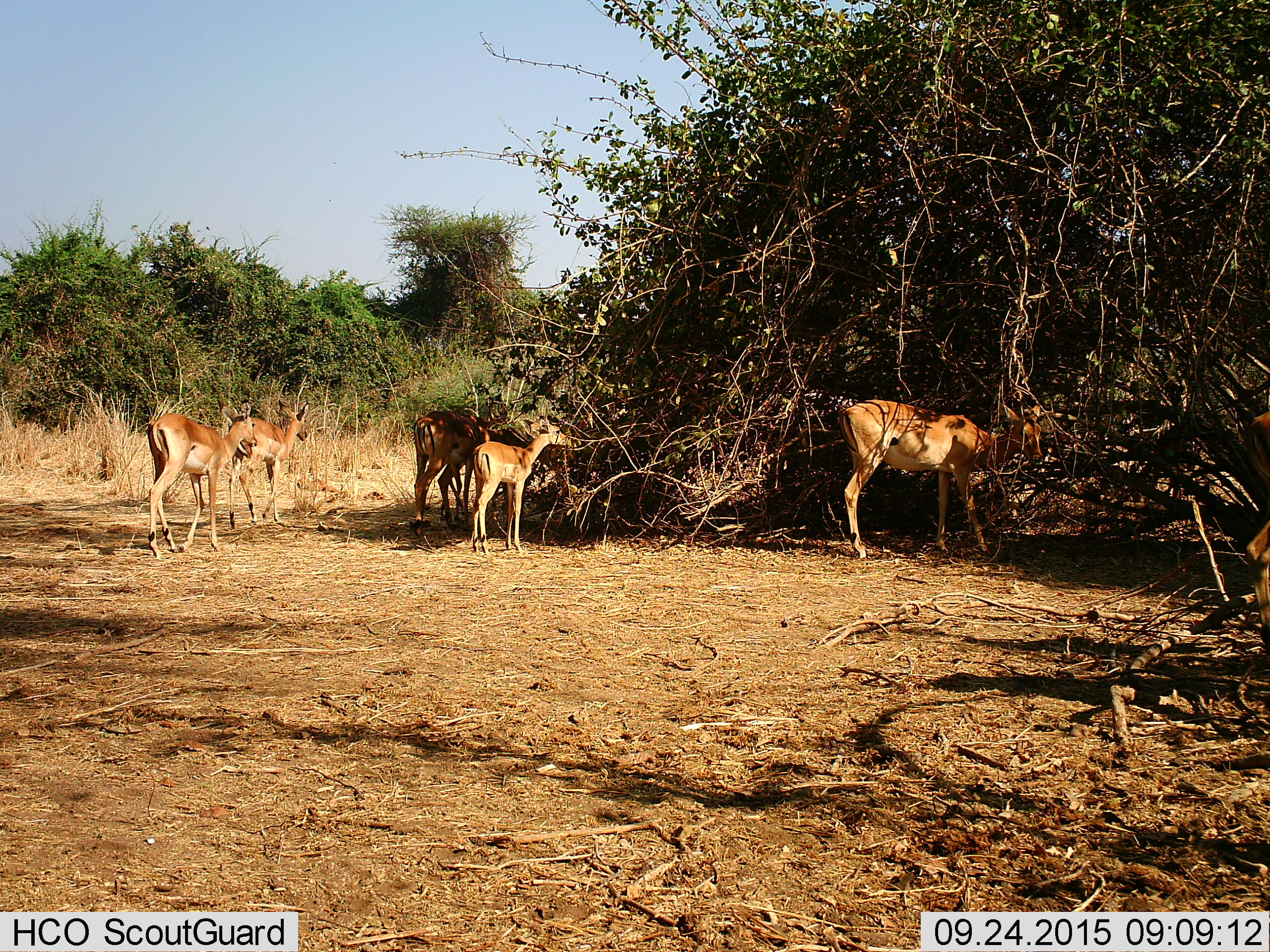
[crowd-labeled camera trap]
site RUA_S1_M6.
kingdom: Animalia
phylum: Chordata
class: Mammalia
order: Artiodactyla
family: Bovidae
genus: Aepyceros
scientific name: Aepyceros melampus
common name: impala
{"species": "impala (Aepyceros melampus)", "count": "7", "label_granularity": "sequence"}